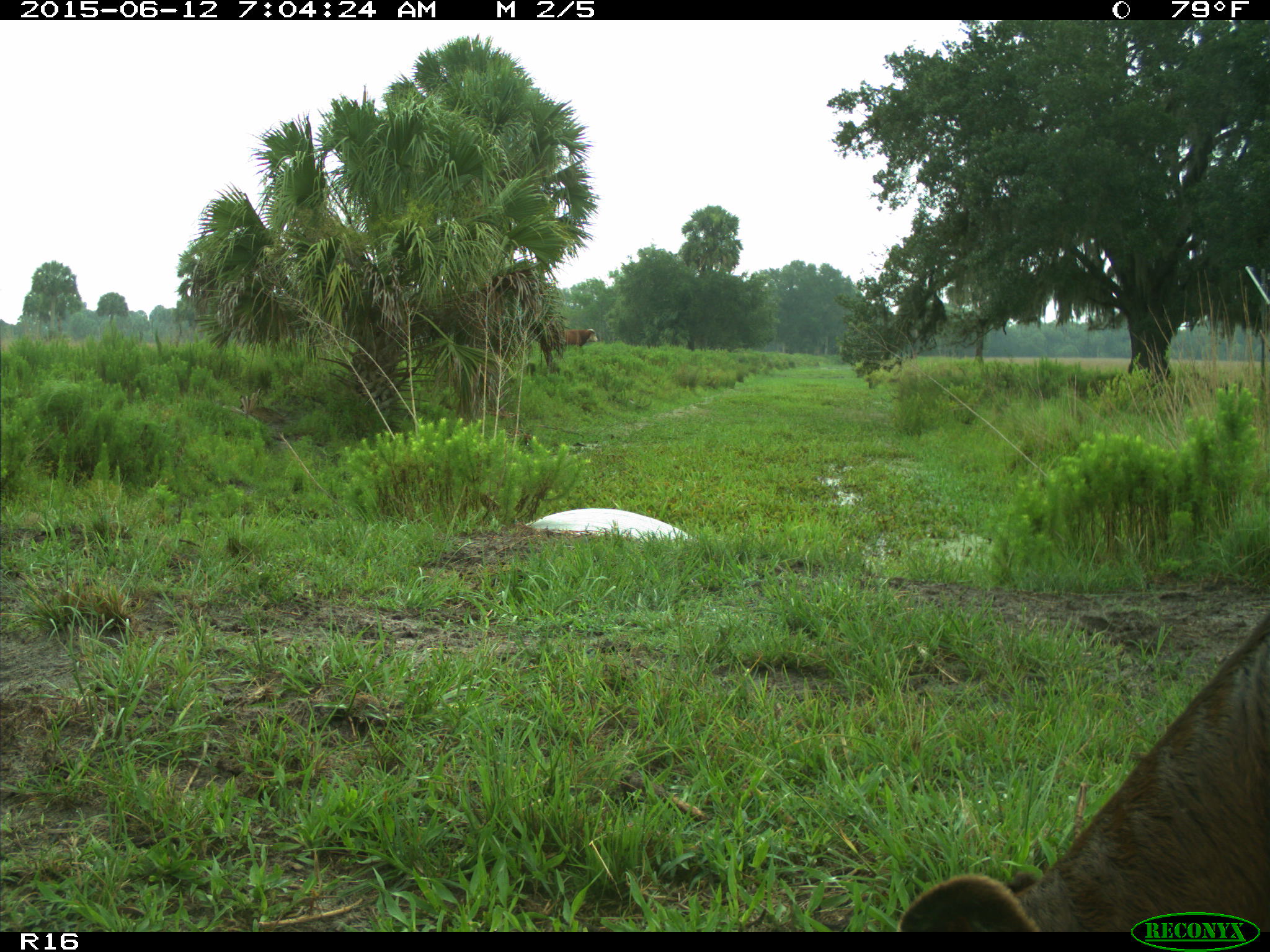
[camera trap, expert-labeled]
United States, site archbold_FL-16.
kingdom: Animalia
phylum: Chordata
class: Mammalia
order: Artiodactyla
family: Bovidae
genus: Bos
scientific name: Bos taurus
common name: domestic cow